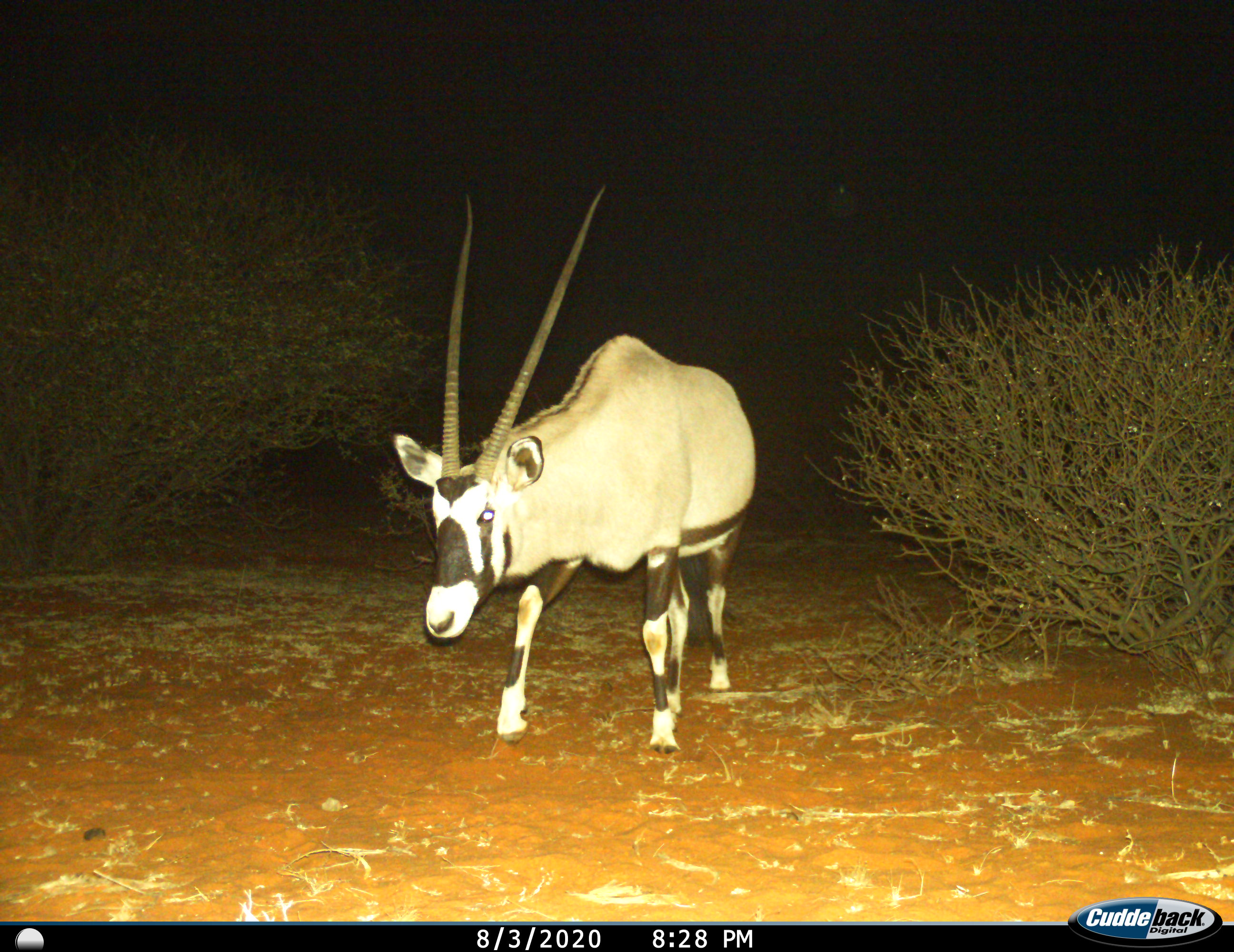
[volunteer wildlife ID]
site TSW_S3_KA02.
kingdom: Animalia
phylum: Chordata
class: Mammalia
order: Artiodactyla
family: Bovidae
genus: Oryx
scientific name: Oryx gazella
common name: gemsbok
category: oryx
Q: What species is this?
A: Oryx (gemsbok) (Oryx gazella).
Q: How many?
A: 1.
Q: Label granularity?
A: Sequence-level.